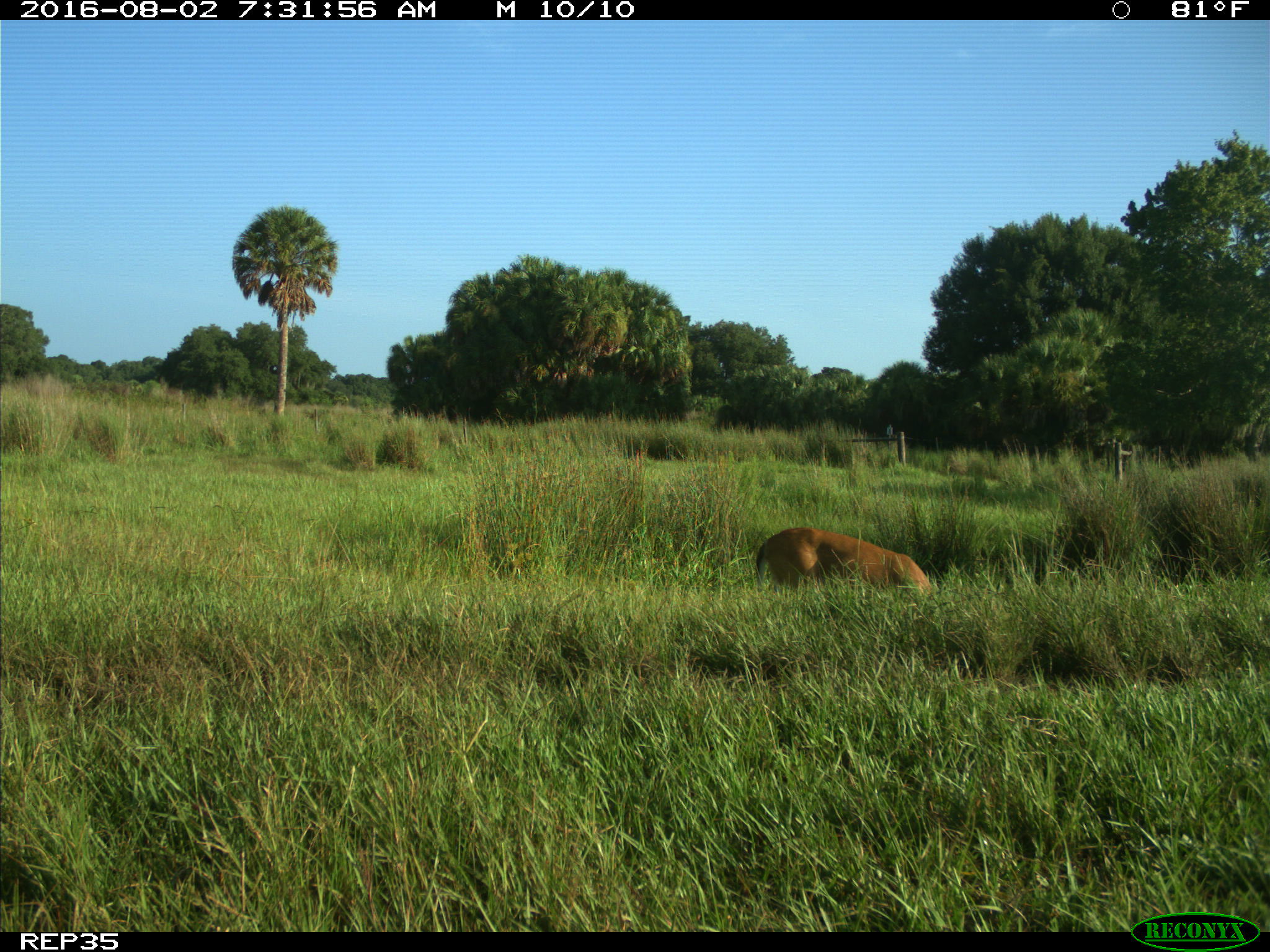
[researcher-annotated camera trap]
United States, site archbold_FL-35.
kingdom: Animalia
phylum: Chordata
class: Mammalia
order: Artiodactyla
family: Cervidae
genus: Odocoileus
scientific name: Odocoileus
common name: deer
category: unidentified deer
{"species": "unidentified deer (deer) (Odocoileus)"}